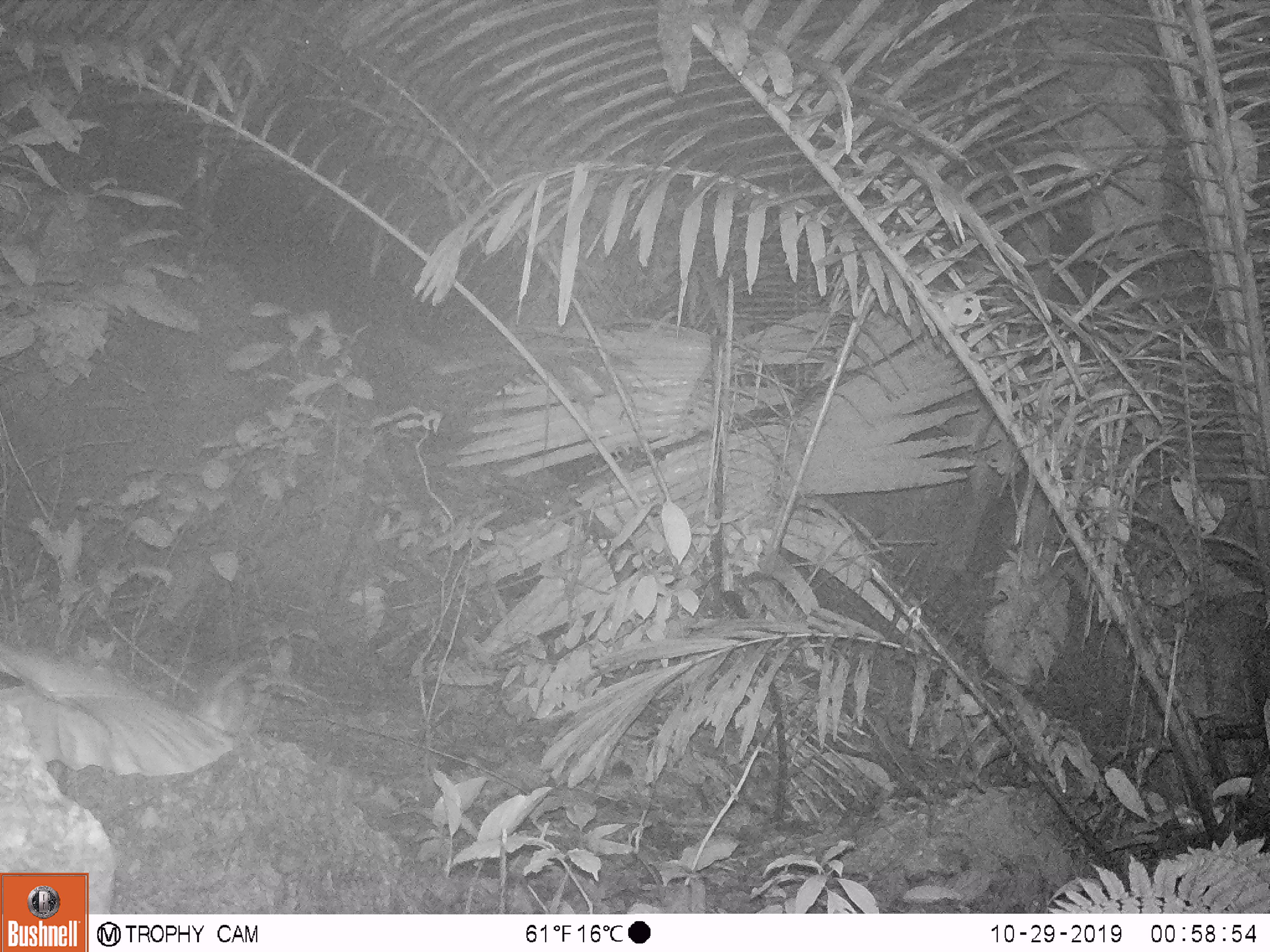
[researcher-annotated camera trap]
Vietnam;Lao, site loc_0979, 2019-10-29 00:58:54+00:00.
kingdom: Animalia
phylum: Chordata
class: Mammalia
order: Rodentia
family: Muridae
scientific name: Muridae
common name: old-world mice and rats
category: unidentified murid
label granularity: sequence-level